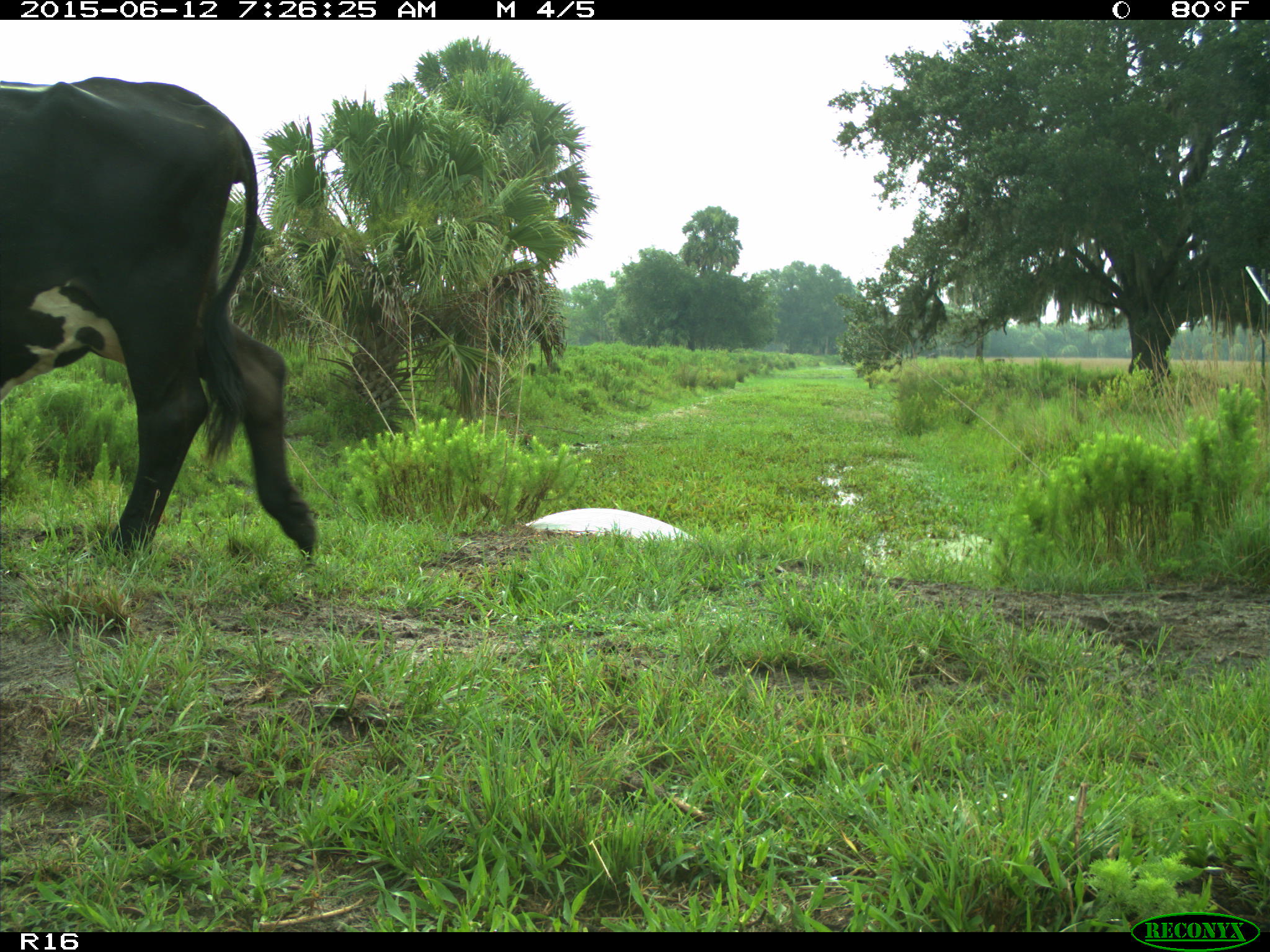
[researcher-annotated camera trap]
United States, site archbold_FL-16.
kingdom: Animalia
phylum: Chordata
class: Mammalia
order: Artiodactyla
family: Bovidae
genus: Bos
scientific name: Bos taurus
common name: domestic cow